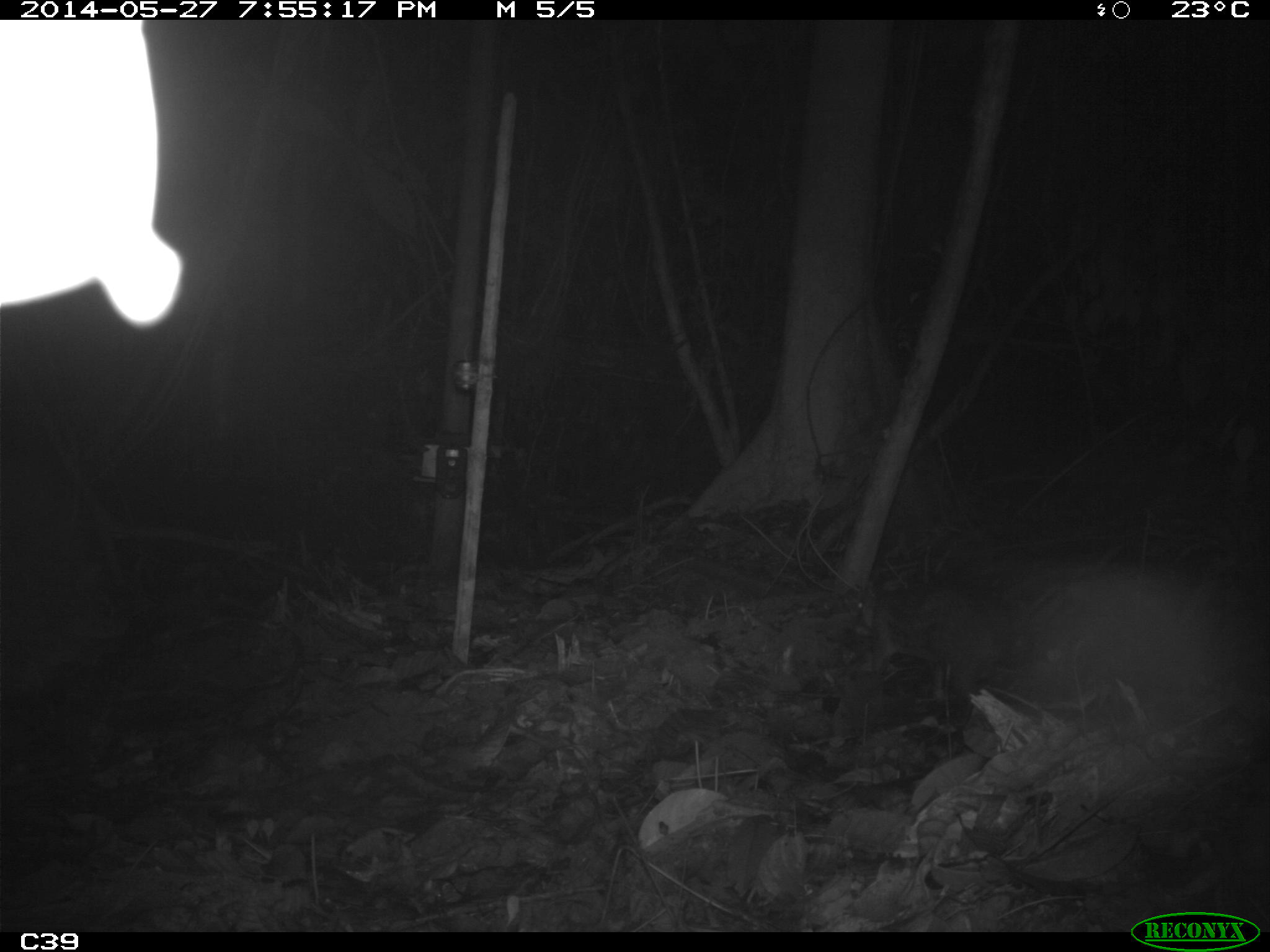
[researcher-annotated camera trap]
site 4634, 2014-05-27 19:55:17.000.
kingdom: Animalia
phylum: Chordata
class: Mammalia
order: Rodentia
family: Cuniculidae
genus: Cuniculus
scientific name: Cuniculus paca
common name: spotted paca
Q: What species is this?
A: Cuniculus paca (spotted paca).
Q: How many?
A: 1.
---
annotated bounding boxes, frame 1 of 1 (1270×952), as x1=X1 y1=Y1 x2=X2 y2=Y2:
cuniculus paca: x1=922 y1=564 x2=1229 y2=804